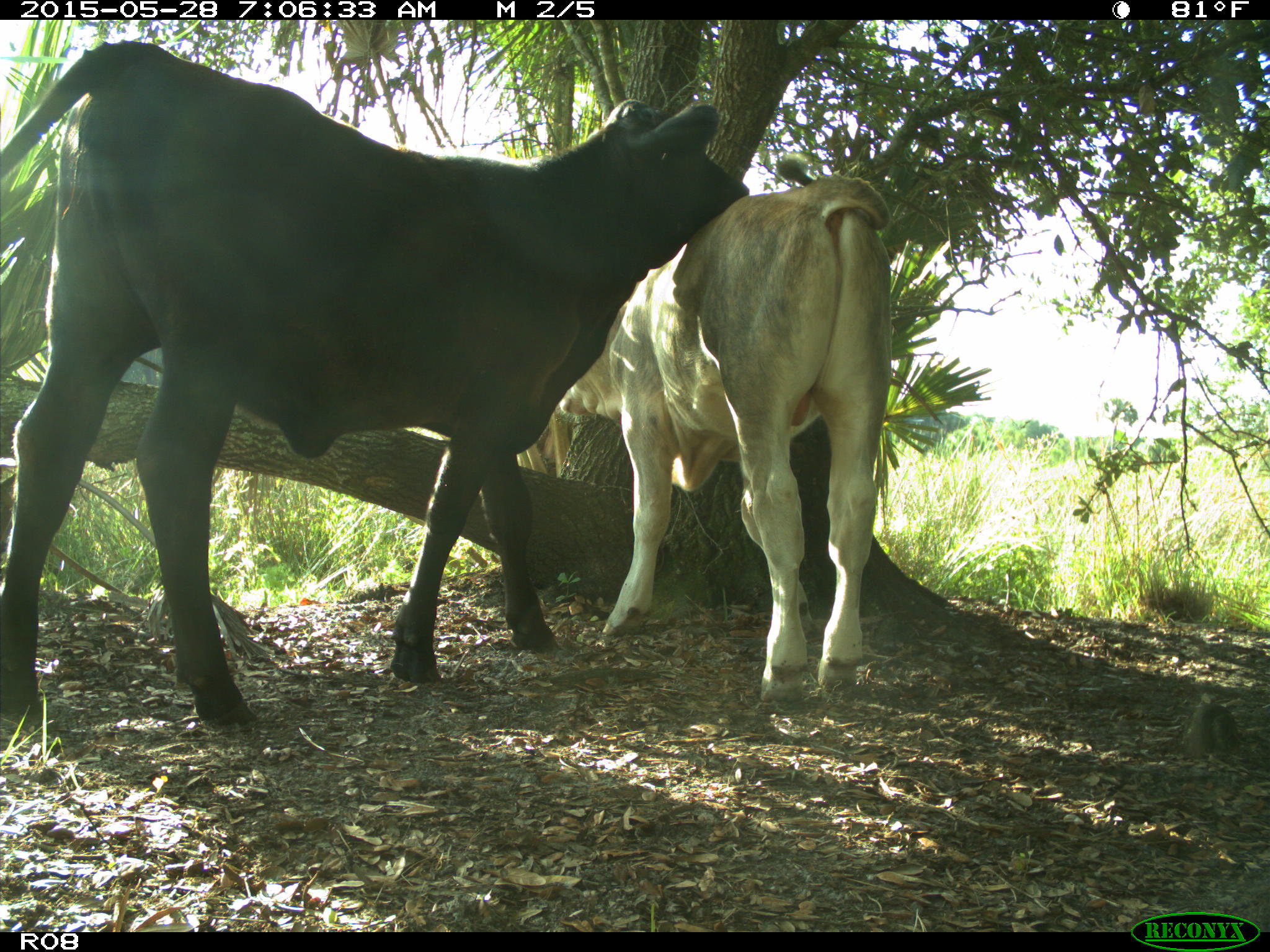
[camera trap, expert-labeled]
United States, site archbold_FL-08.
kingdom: Animalia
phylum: Chordata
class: Mammalia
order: Artiodactyla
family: Bovidae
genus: Bos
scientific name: Bos taurus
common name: domestic cow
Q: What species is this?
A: Bos taurus (domestic cow).